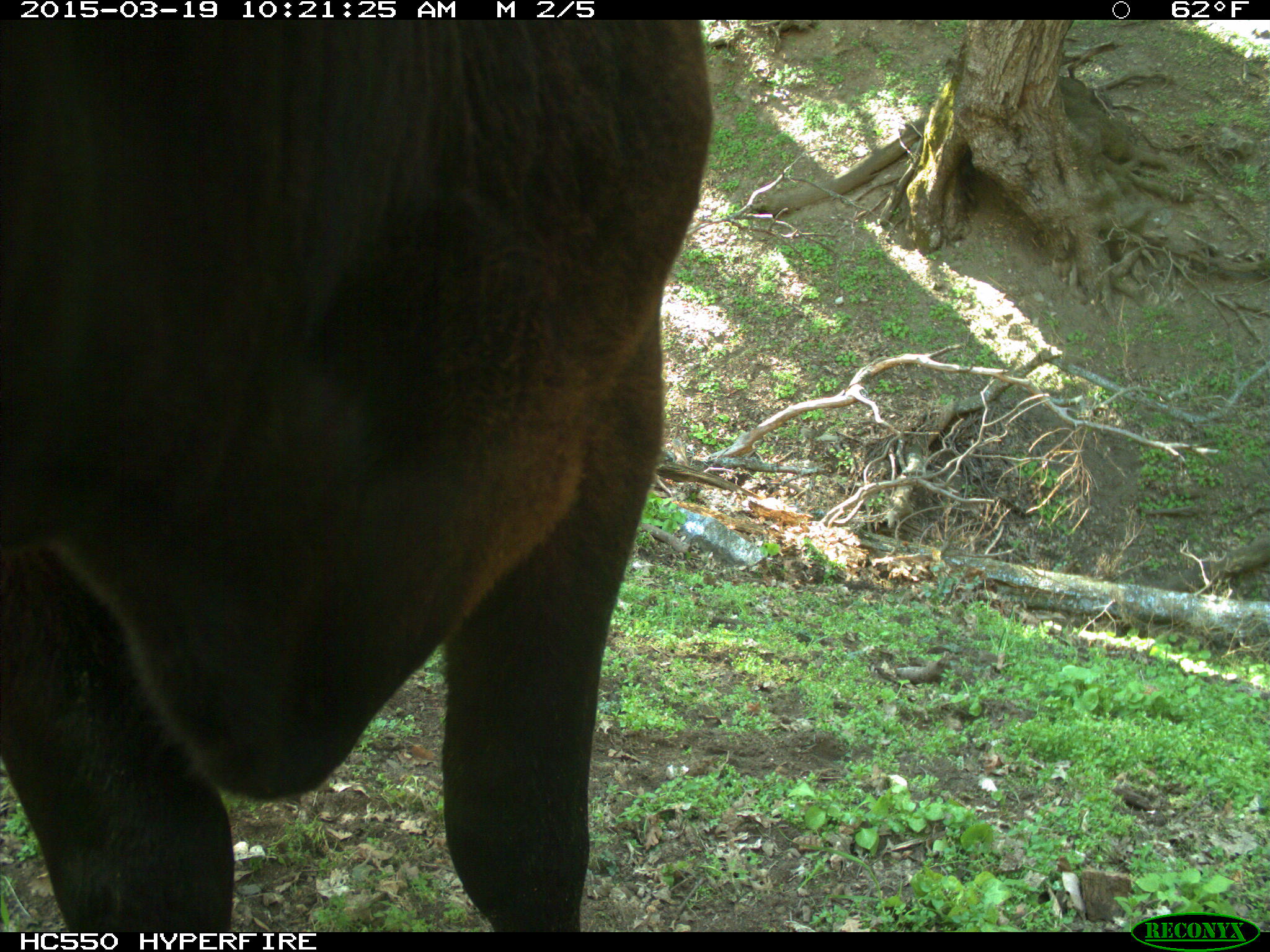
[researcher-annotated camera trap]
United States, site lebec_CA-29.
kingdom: Animalia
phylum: Chordata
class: Mammalia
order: Artiodactyla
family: Bovidae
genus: Bos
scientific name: Bos taurus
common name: domestic cow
Bos taurus (domestic cow).